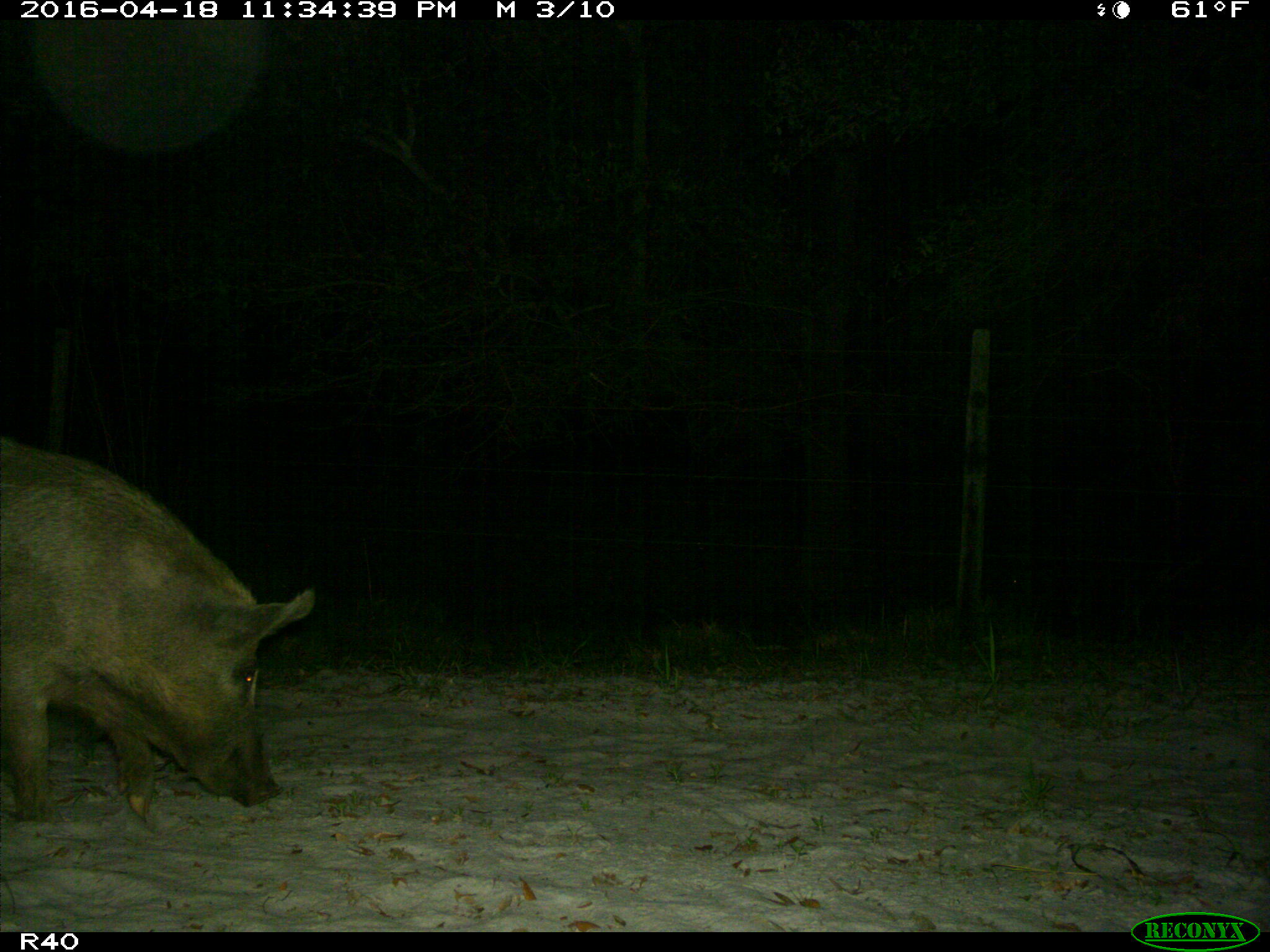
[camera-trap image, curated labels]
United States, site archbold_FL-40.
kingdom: Animalia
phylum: Chordata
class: Mammalia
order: Artiodactyla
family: Suidae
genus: Sus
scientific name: Sus scrofa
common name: wild boar